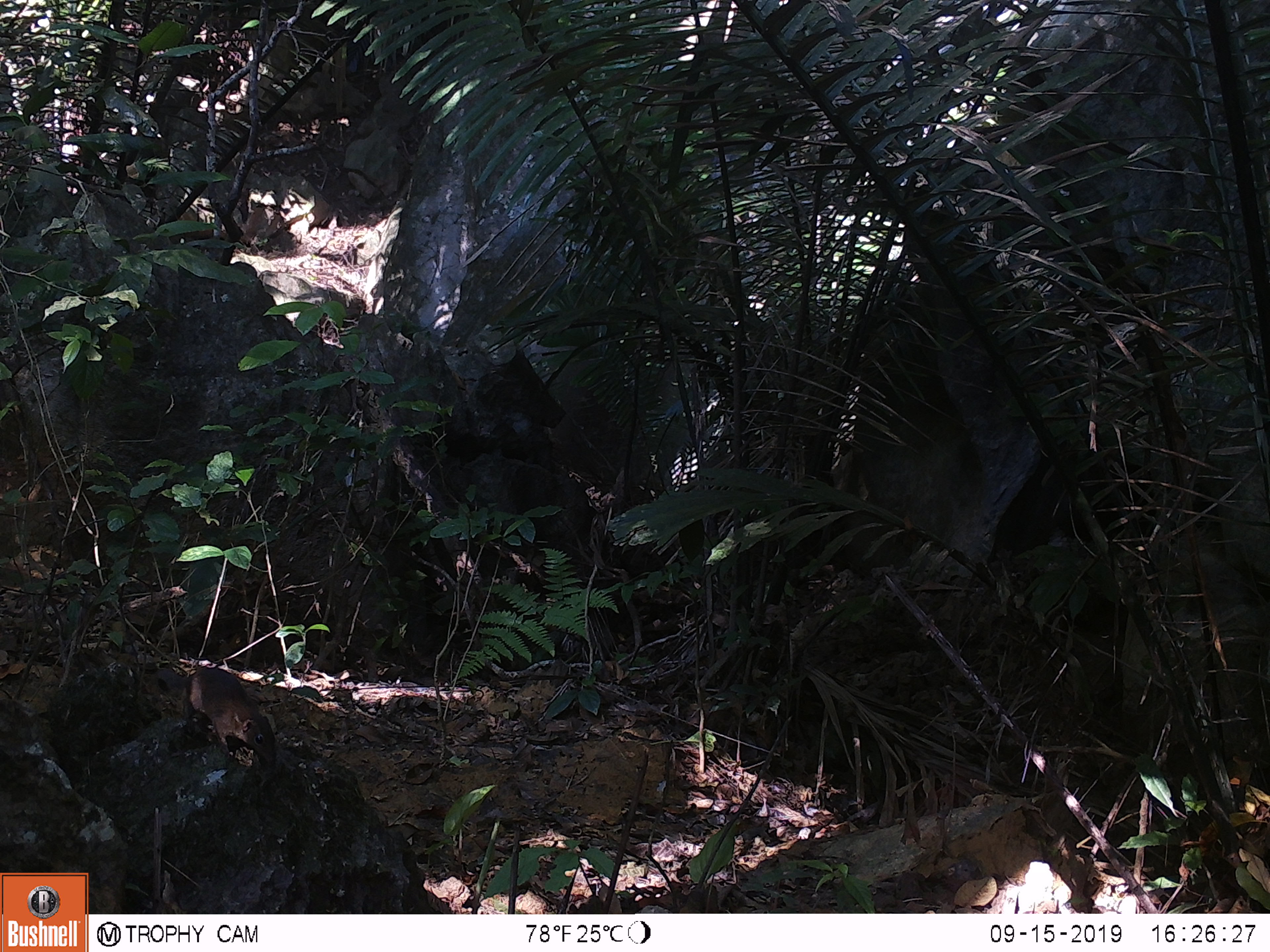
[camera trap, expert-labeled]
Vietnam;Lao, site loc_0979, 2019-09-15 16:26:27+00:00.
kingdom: Animalia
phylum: Chordata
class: Mammalia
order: Scandentia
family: Tupaiidae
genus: Tupaia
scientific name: Tupaia belangeri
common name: northern treeshrew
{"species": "northern treeshrew (Tupaia belangeri)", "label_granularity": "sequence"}